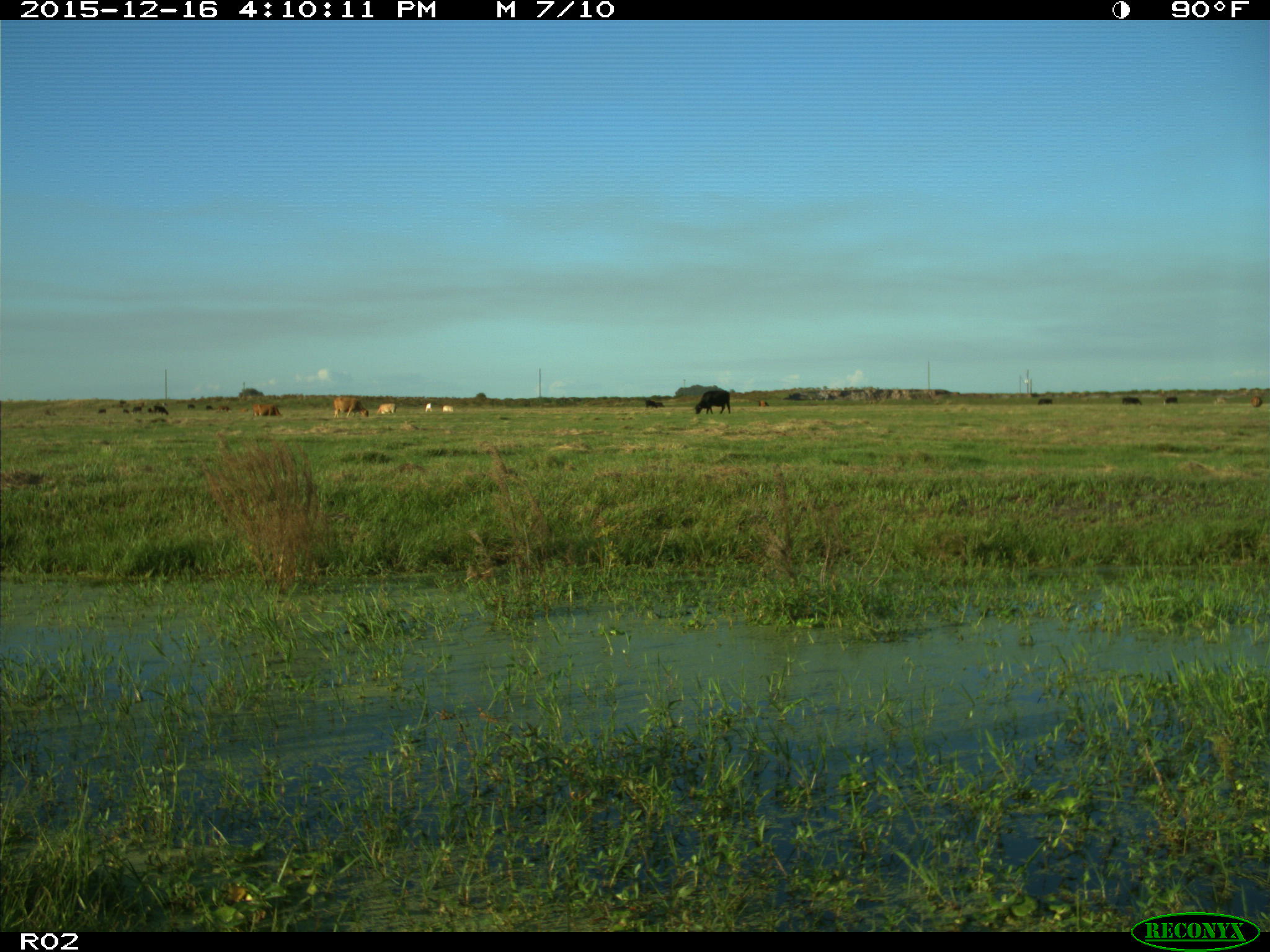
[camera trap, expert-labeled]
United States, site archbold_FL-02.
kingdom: Animalia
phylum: Chordata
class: Mammalia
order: Artiodactyla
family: Bovidae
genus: Bos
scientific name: Bos taurus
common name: domestic cow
Bos taurus (domestic cow).